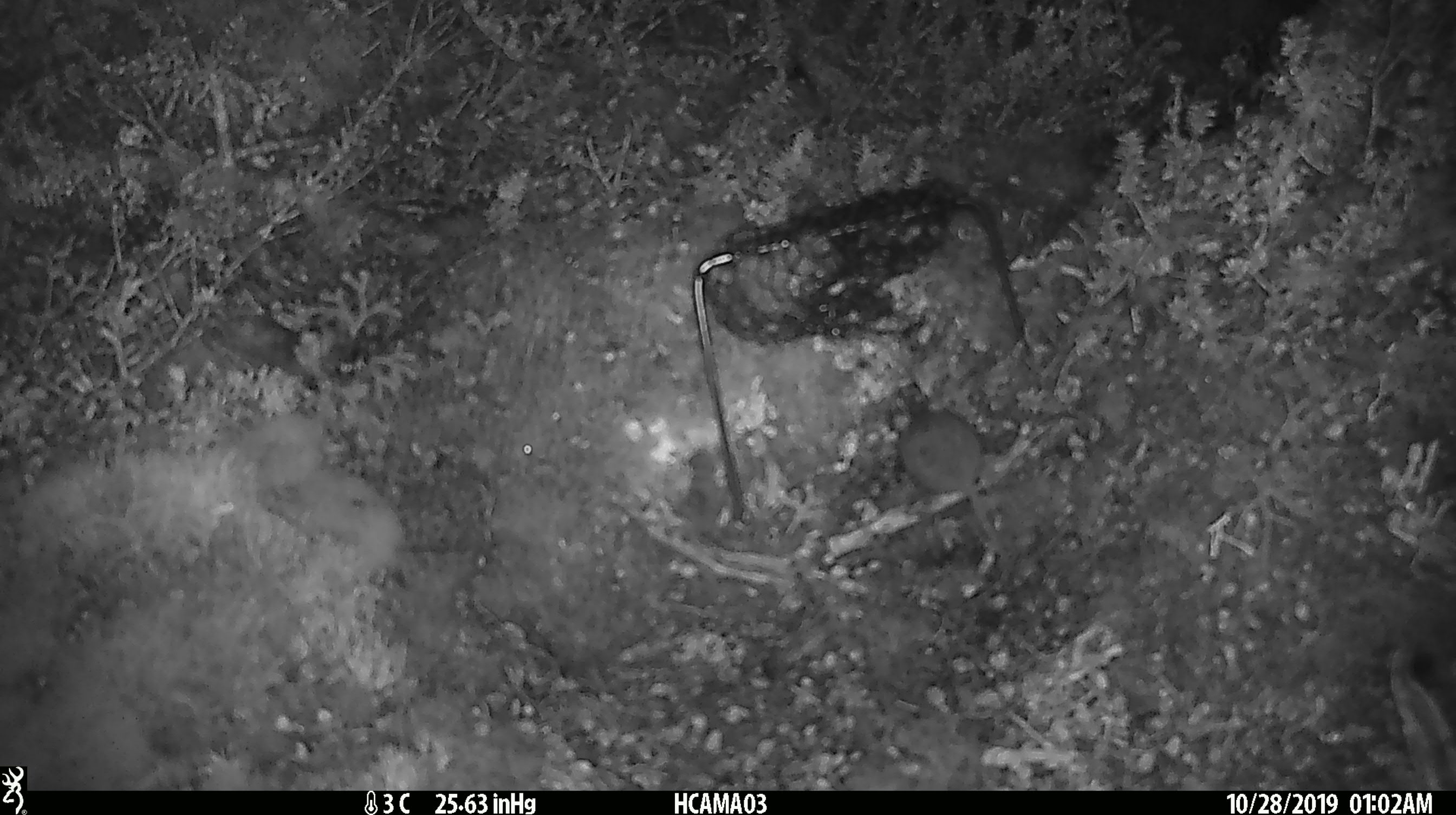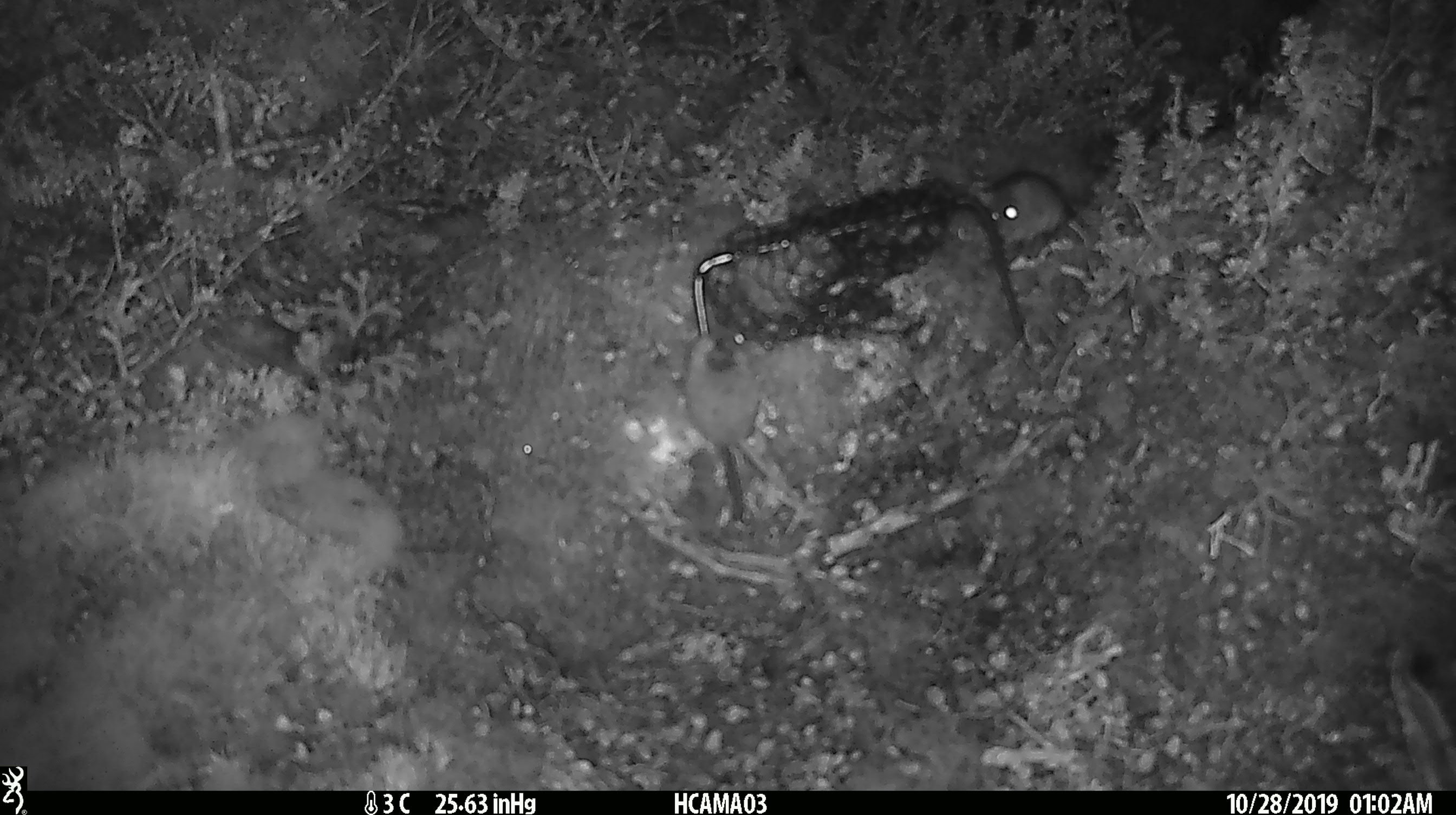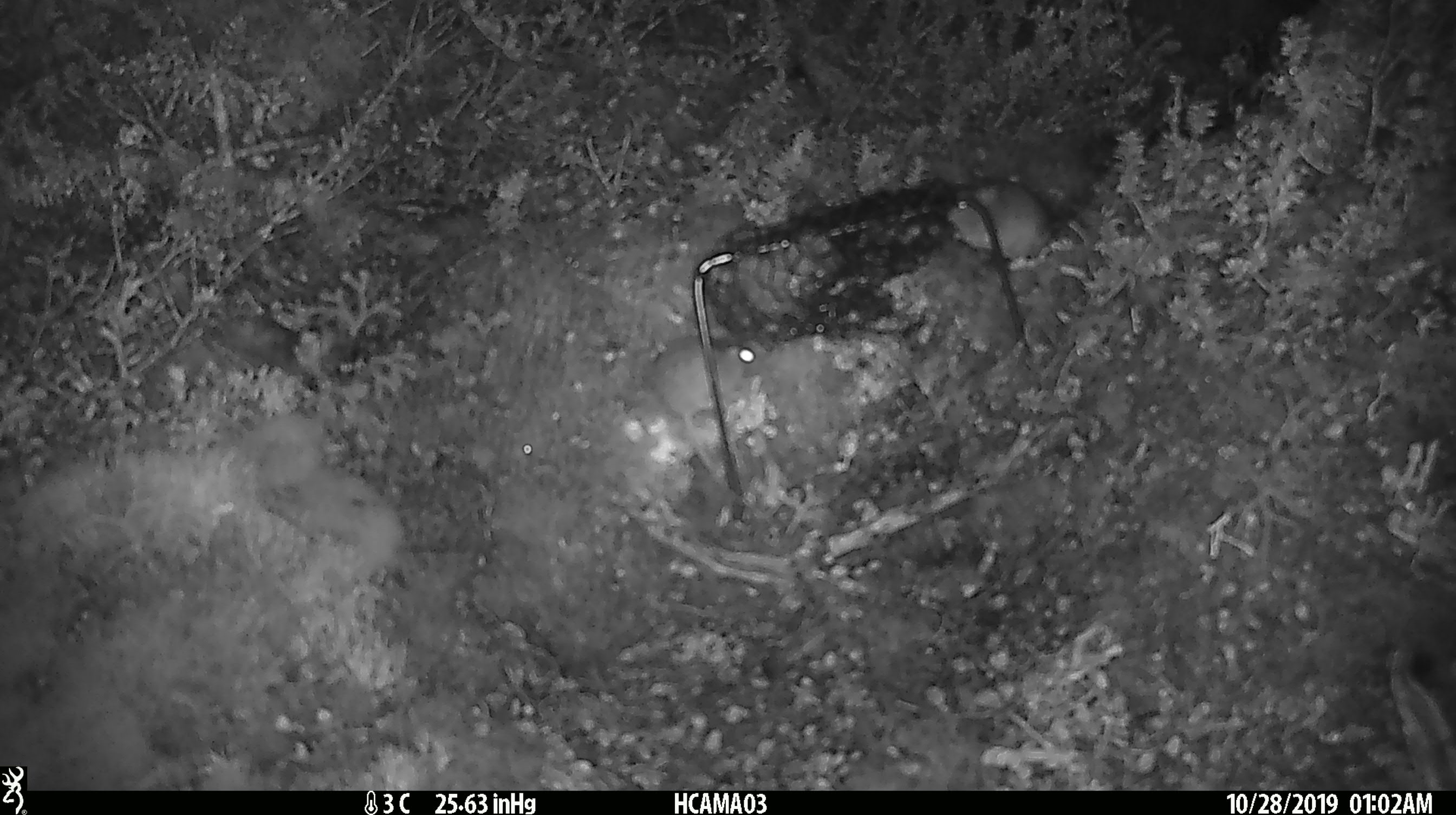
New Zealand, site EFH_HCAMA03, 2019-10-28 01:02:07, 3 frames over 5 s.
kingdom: Animalia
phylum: Chordata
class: Mammalia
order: Rodentia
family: Muridae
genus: Mus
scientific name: Mus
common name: mouse